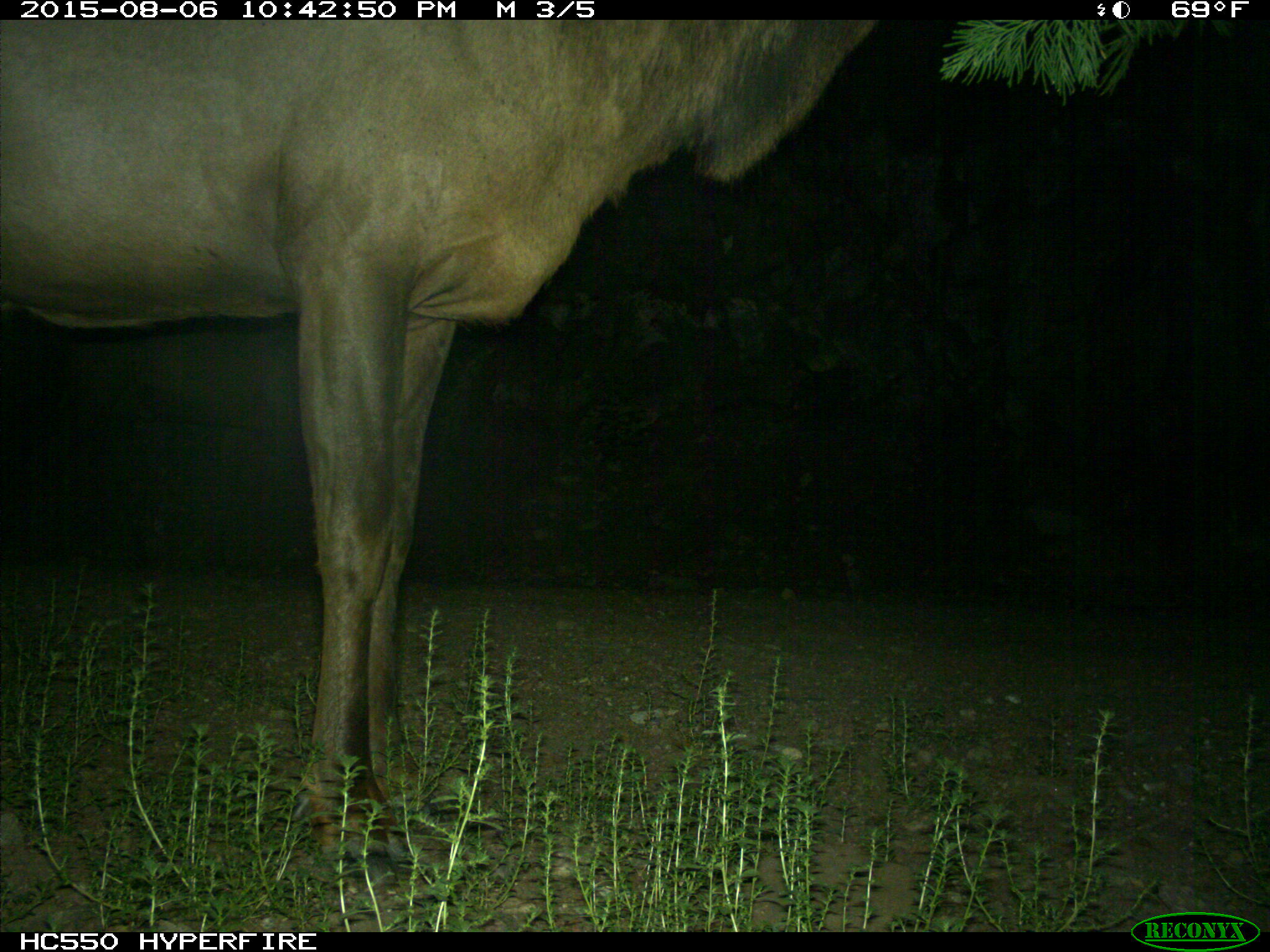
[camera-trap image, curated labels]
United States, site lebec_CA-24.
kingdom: Animalia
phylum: Chordata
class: Mammalia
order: Artiodactyla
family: Cervidae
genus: Cervus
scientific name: Cervus canadensis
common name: elk